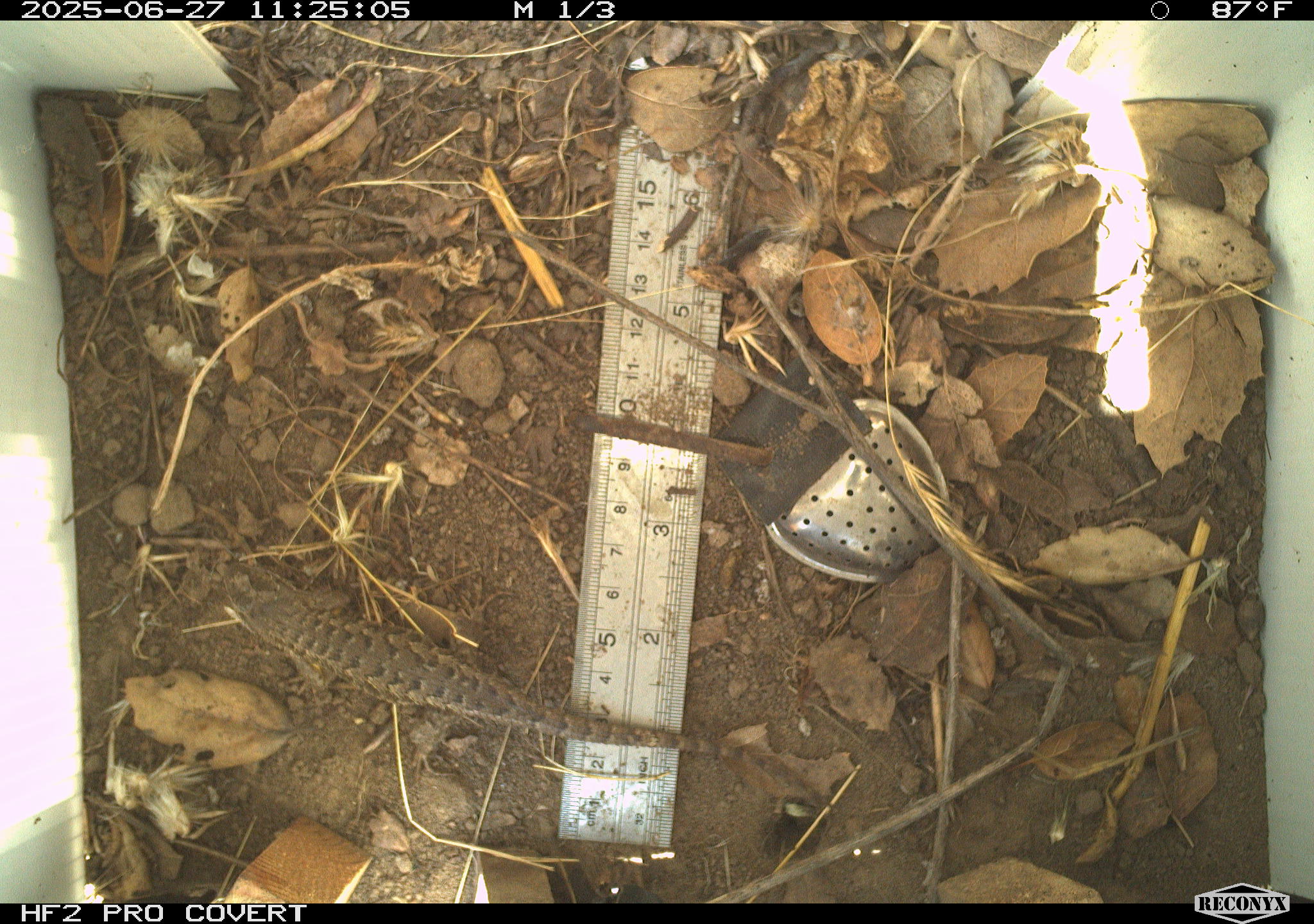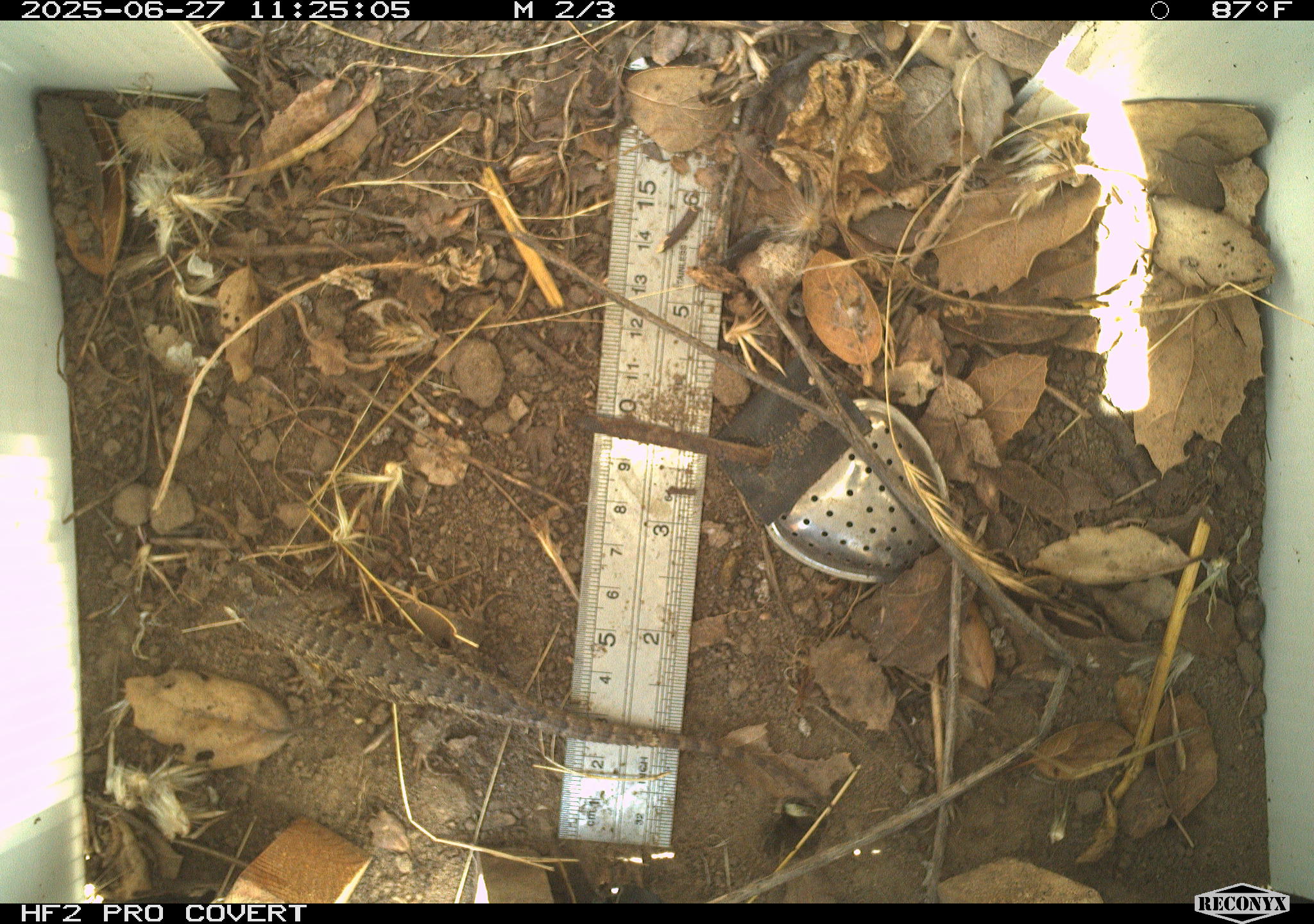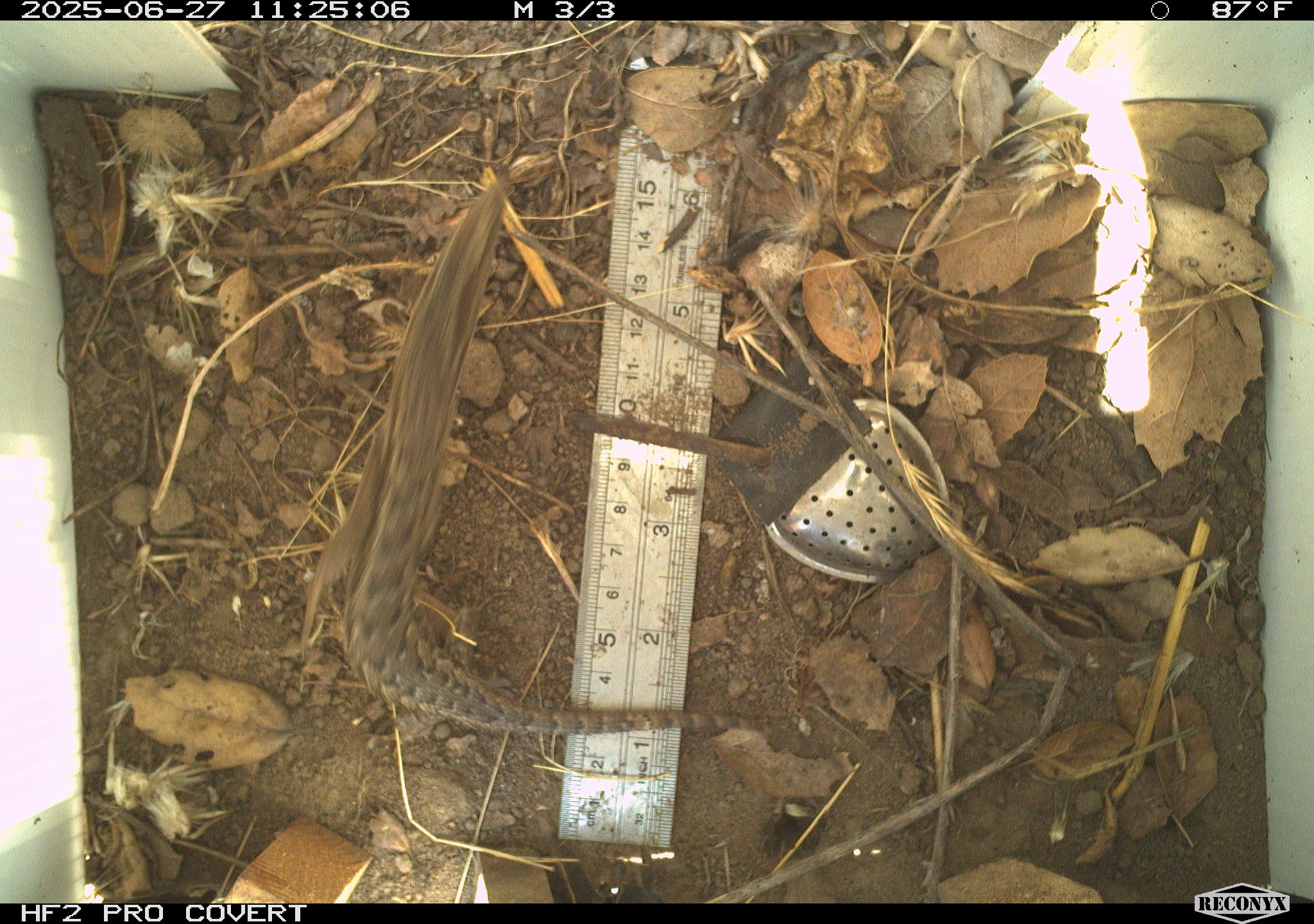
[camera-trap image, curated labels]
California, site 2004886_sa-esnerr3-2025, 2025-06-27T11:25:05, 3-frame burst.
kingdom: Animalia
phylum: Chordata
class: Reptilia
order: Squamata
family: Phrynosomatidae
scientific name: Phrynosomatidae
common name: north american spiny lizards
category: sceloporus/uta species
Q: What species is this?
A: Sceloporus/uta species (north american spiny lizards) (Phrynosomatidae).